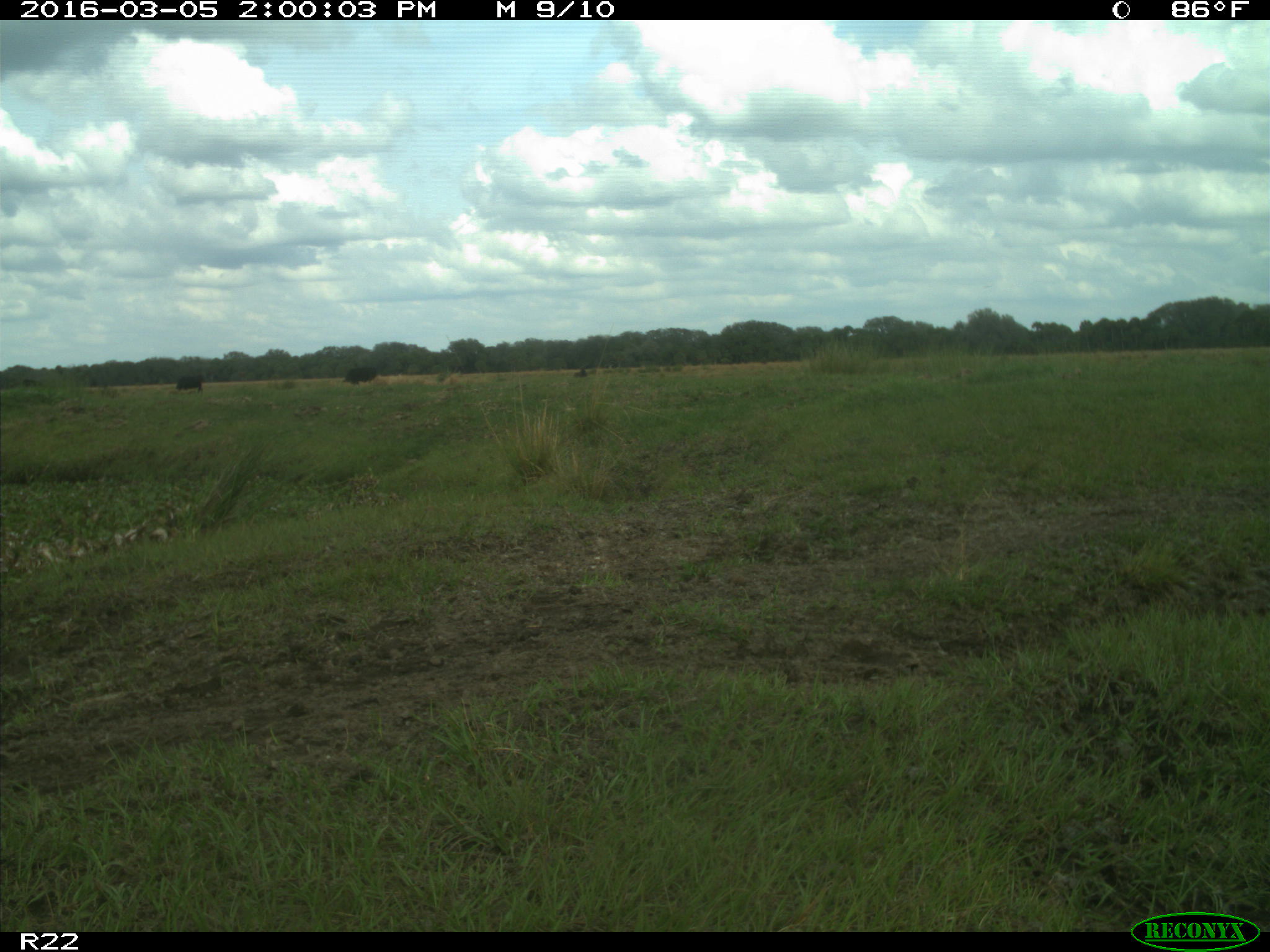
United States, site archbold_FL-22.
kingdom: Animalia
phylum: Chordata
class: Mammalia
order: Artiodactyla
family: Bovidae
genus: Bos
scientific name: Bos taurus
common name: domestic cow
Bos taurus (domestic cow).